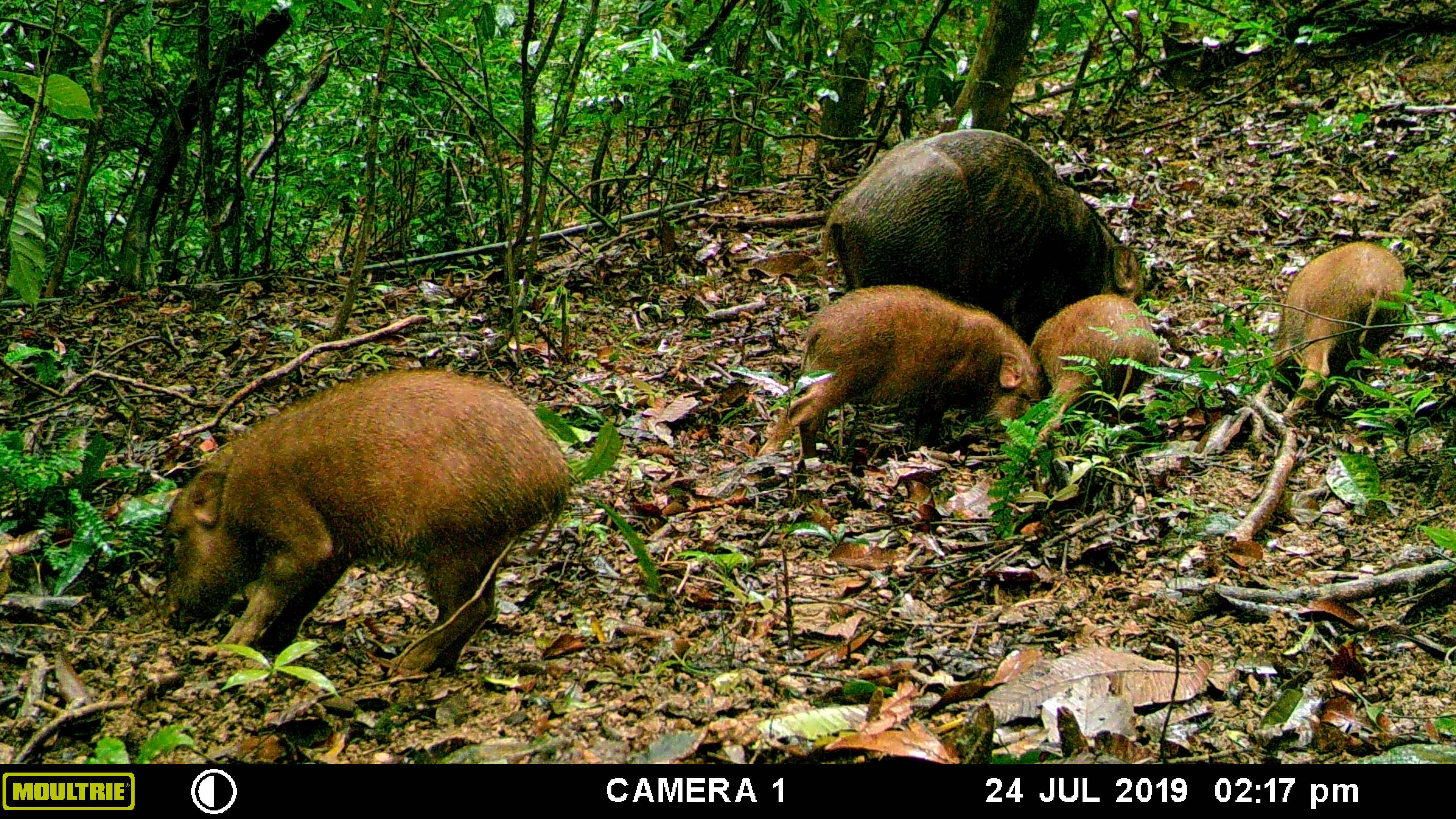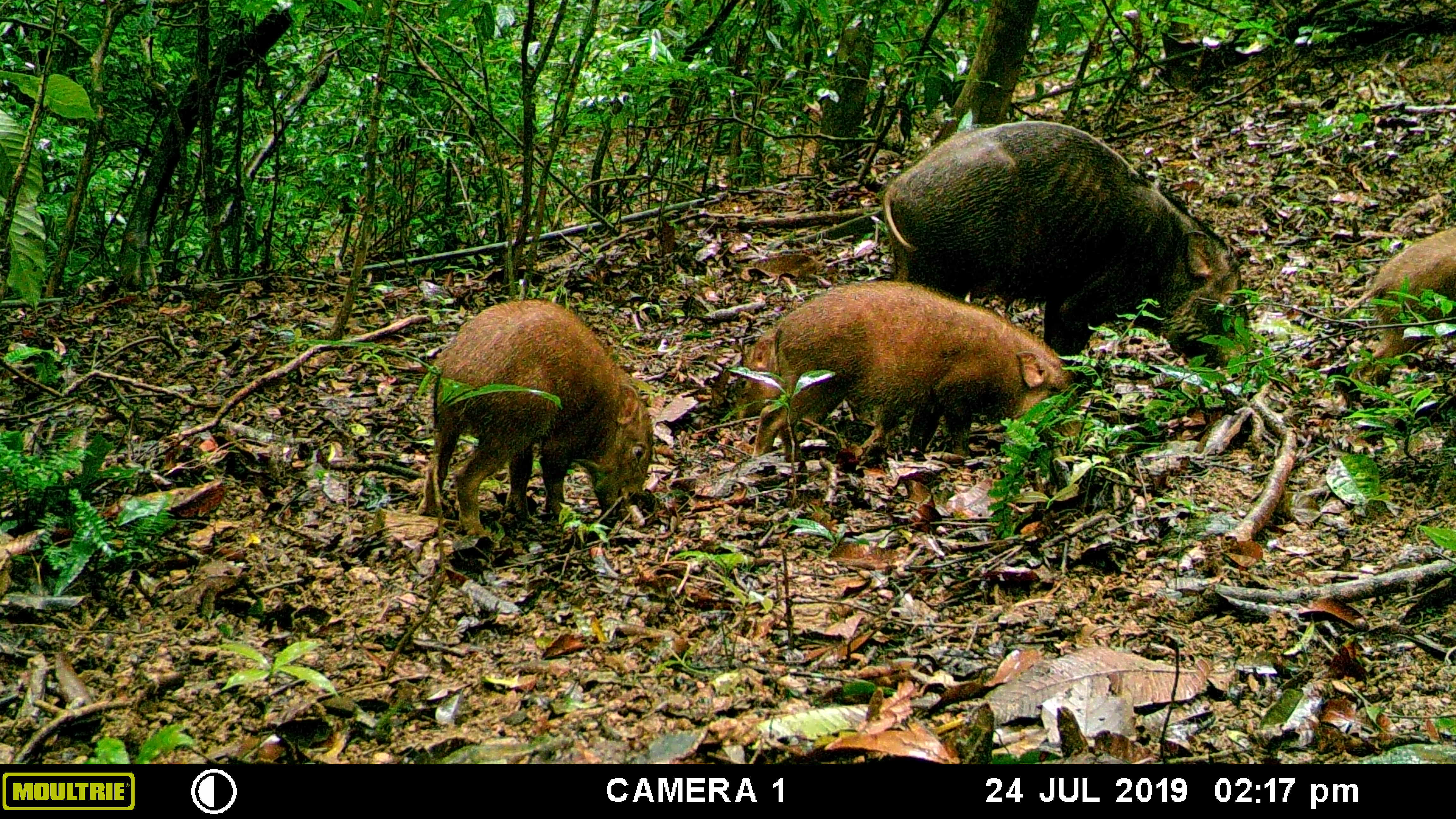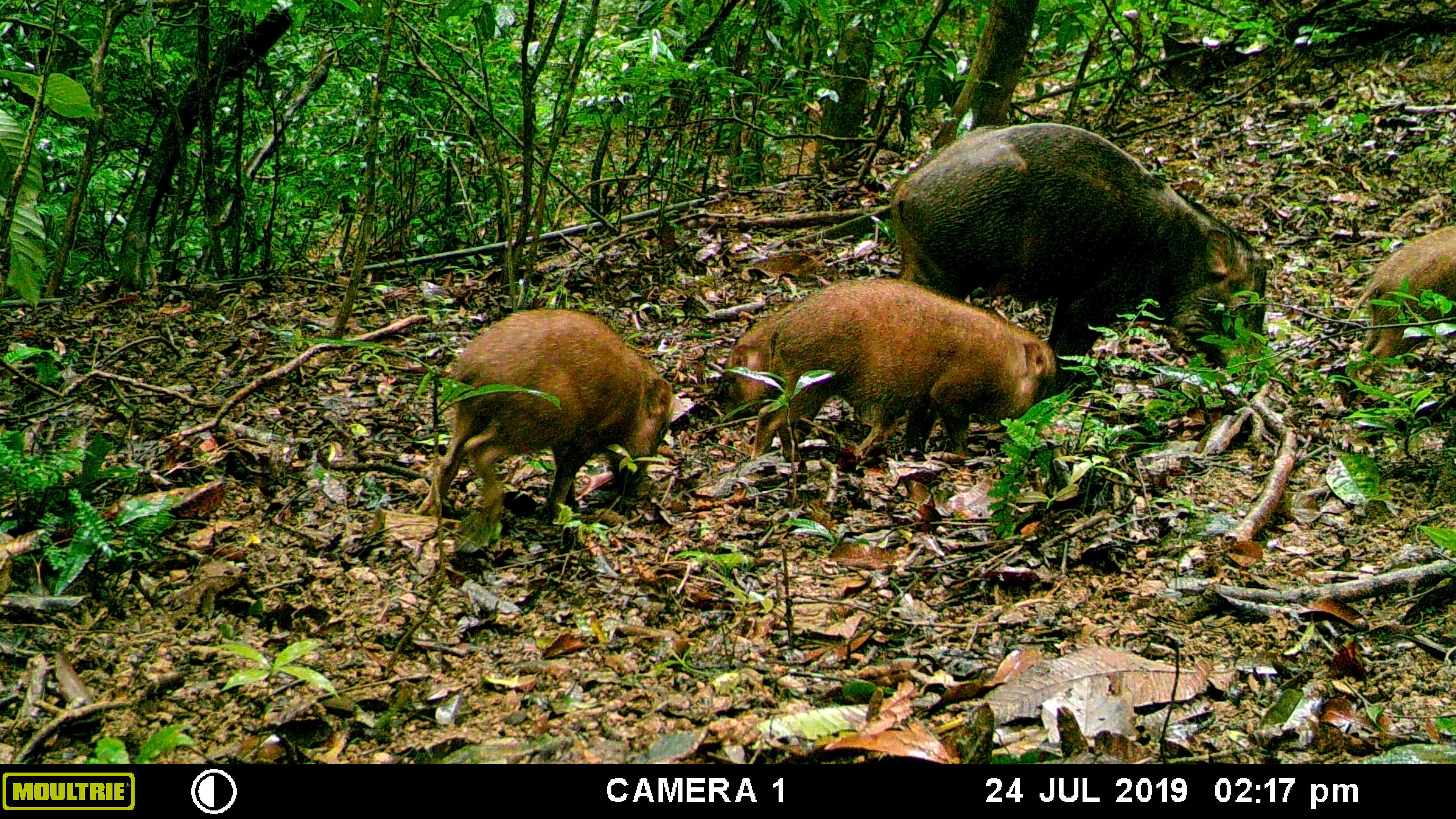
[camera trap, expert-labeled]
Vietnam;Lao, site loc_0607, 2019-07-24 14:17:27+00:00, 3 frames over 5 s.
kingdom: Animalia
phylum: Chordata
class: Mammalia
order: Artiodactyla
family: Suidae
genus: Sus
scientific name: Sus scrofa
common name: eurasian wild pig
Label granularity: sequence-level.